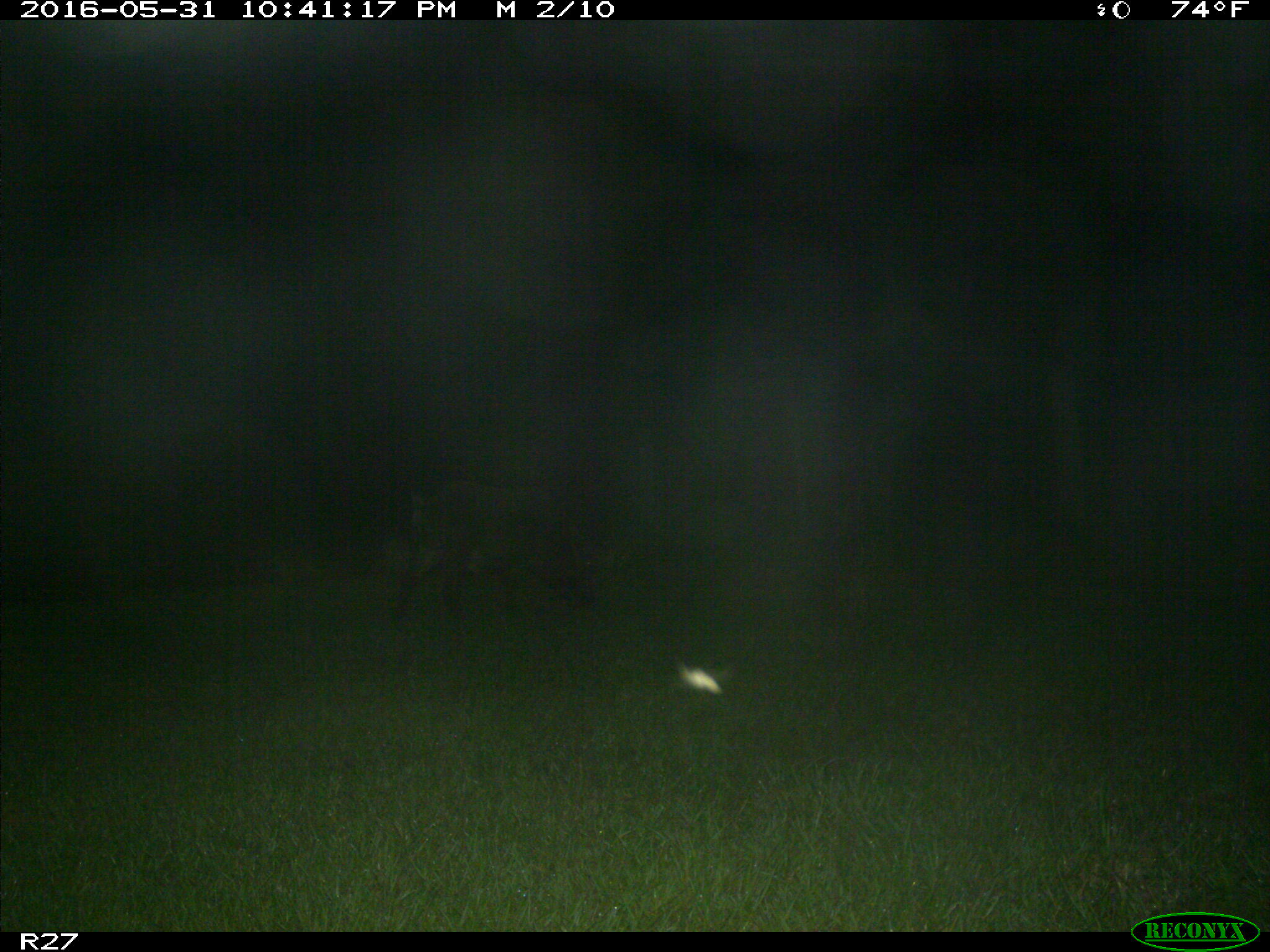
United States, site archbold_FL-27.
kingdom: Animalia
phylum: Chordata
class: Mammalia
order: Artiodactyla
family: Suidae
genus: Sus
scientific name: Sus scrofa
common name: wild boar